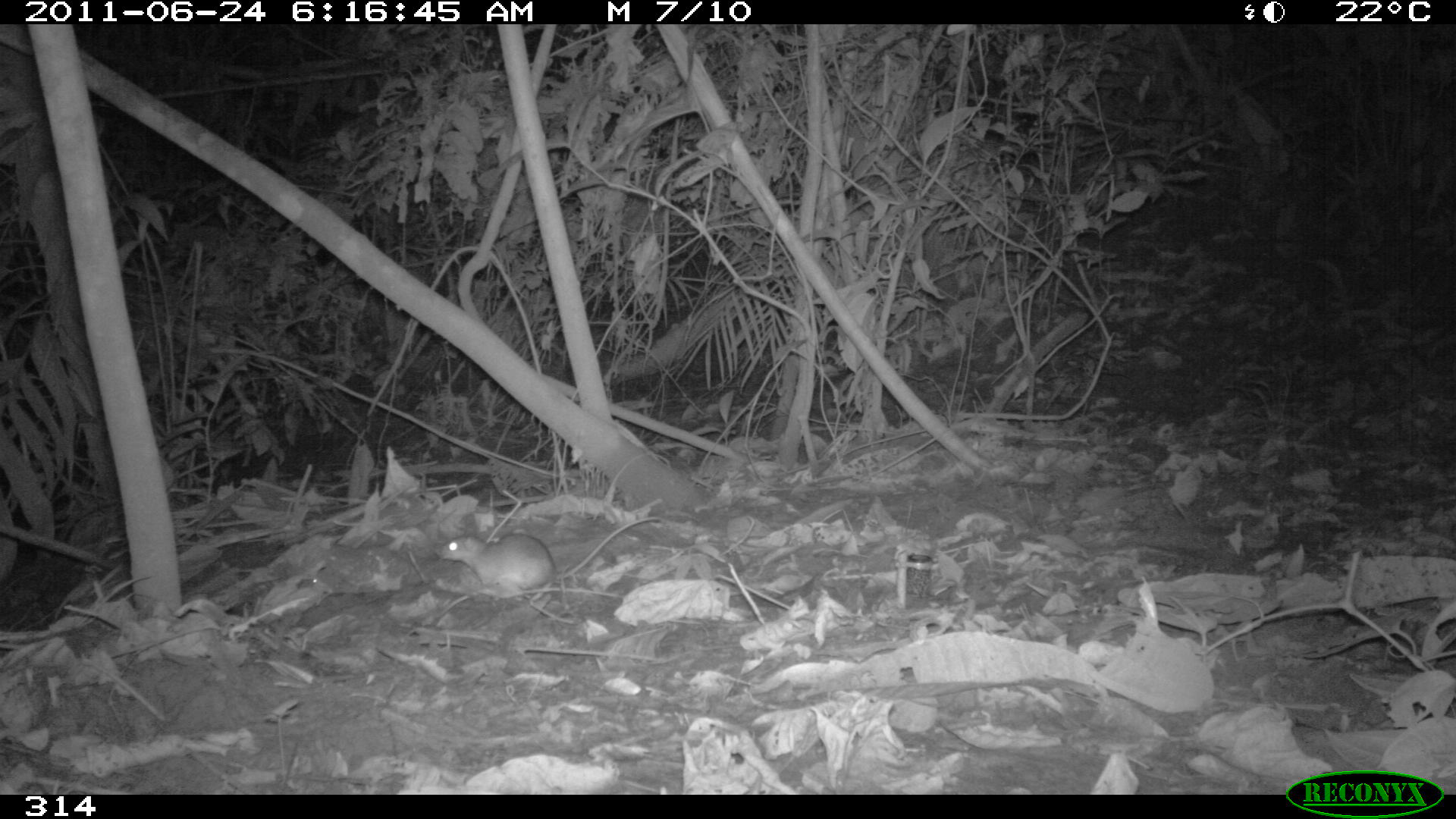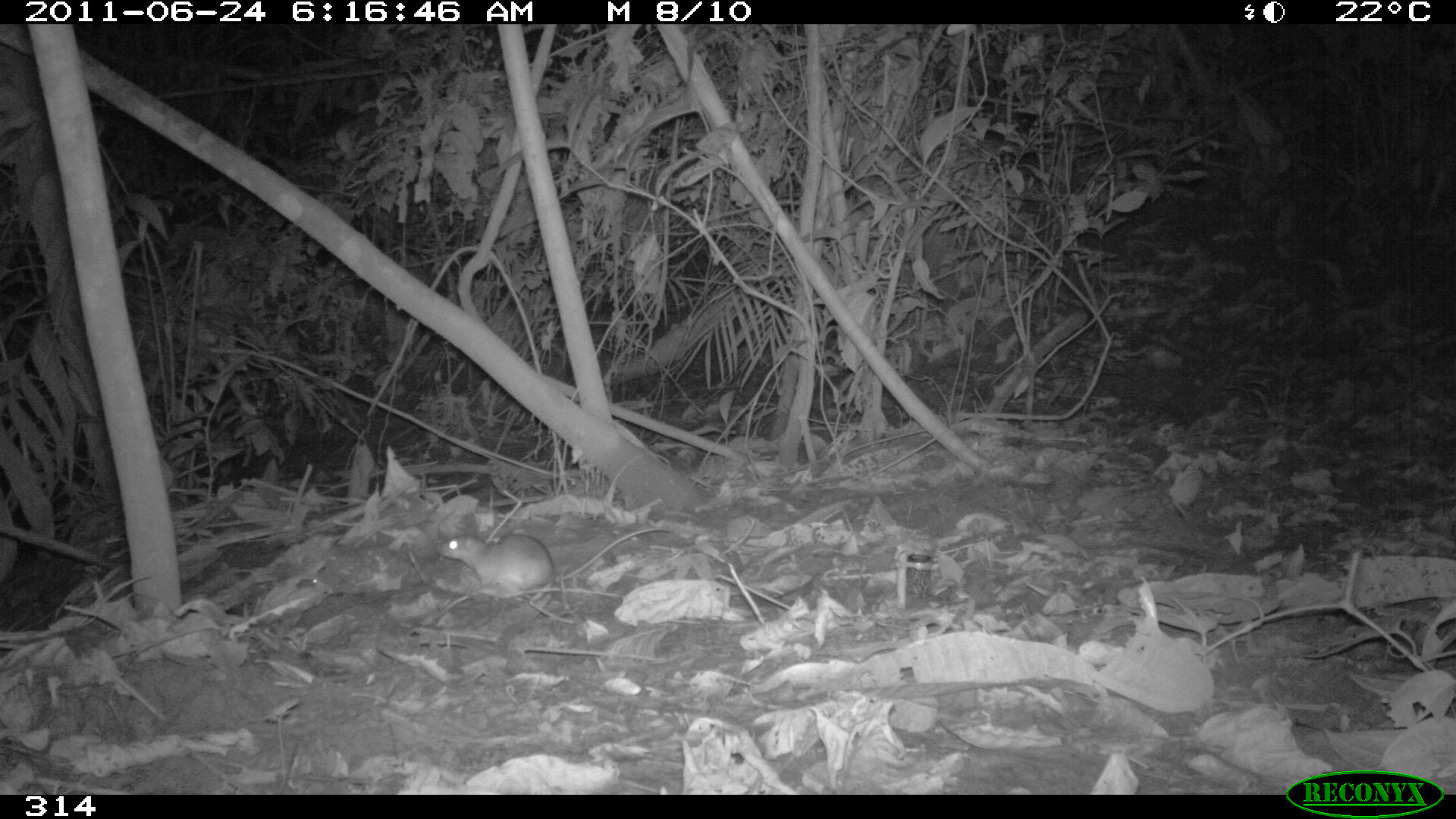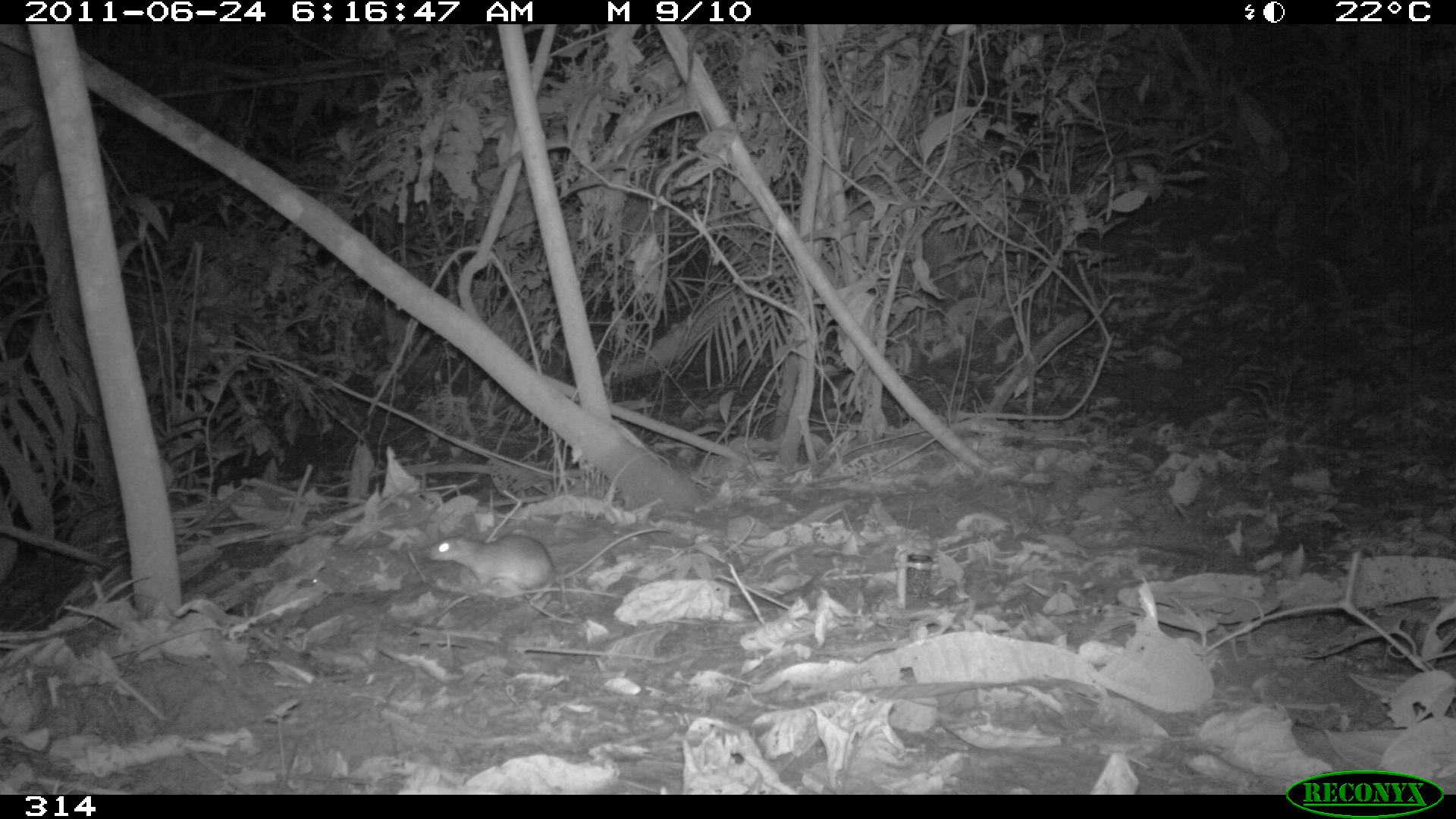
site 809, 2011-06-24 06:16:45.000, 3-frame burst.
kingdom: Animalia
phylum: Chordata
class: Mammalia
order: Rodentia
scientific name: Rodentia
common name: rodents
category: unknown rodent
Unknown rodent (rodents) (Rodentia).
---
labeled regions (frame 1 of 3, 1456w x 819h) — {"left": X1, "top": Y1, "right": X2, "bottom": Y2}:
unknown rodent: {"left": 433, "top": 517, "right": 662, "bottom": 597}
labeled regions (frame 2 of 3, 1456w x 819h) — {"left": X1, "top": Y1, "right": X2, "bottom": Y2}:
unknown rodent: {"left": 439, "top": 527, "right": 671, "bottom": 598}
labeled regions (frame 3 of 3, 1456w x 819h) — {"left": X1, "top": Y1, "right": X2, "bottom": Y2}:
unknown rodent: {"left": 424, "top": 527, "right": 671, "bottom": 594}